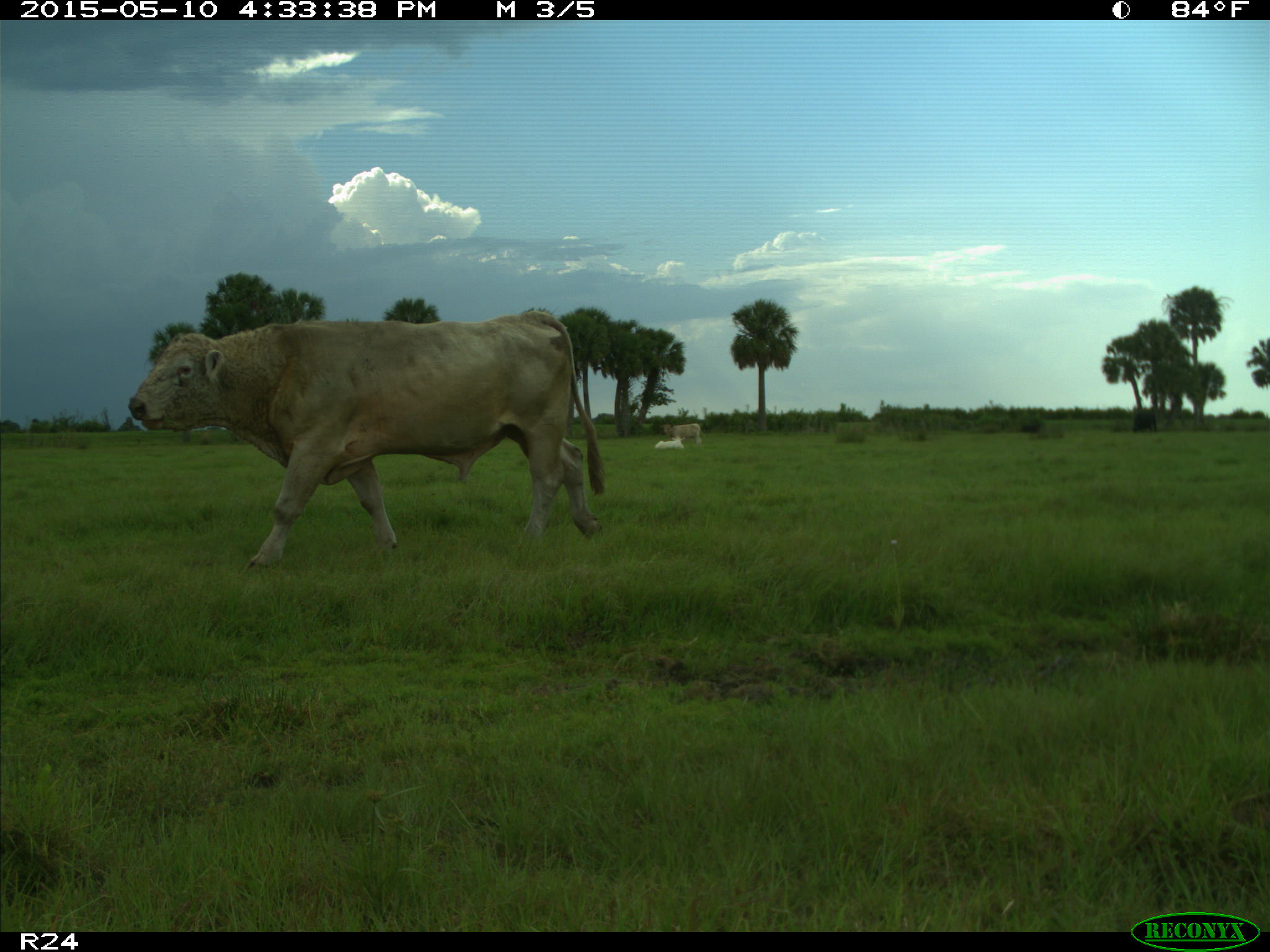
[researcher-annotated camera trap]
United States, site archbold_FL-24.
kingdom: Animalia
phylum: Chordata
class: Mammalia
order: Artiodactyla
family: Bovidae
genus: Bos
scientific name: Bos taurus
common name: domestic cow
Bos taurus (domestic cow).